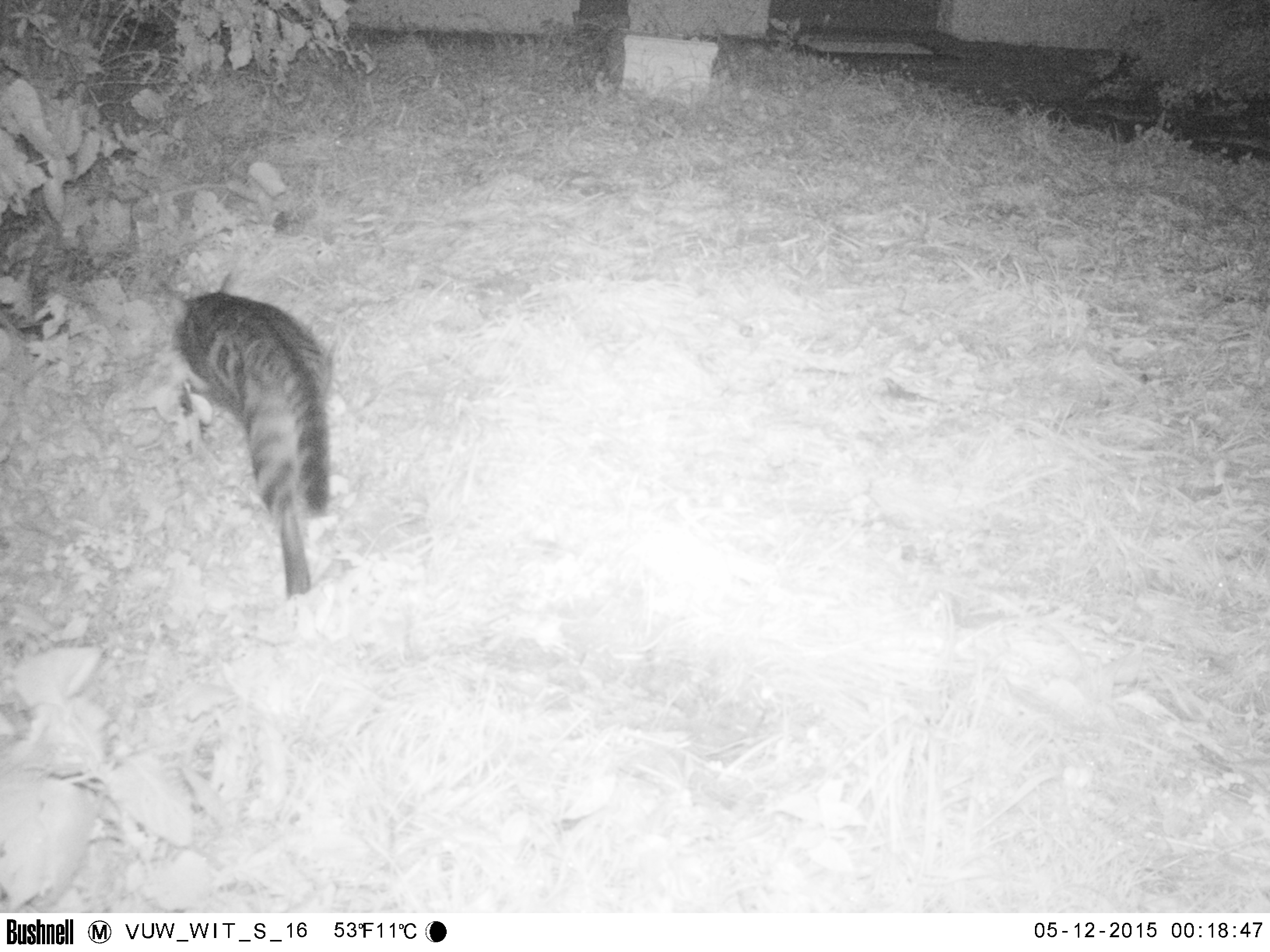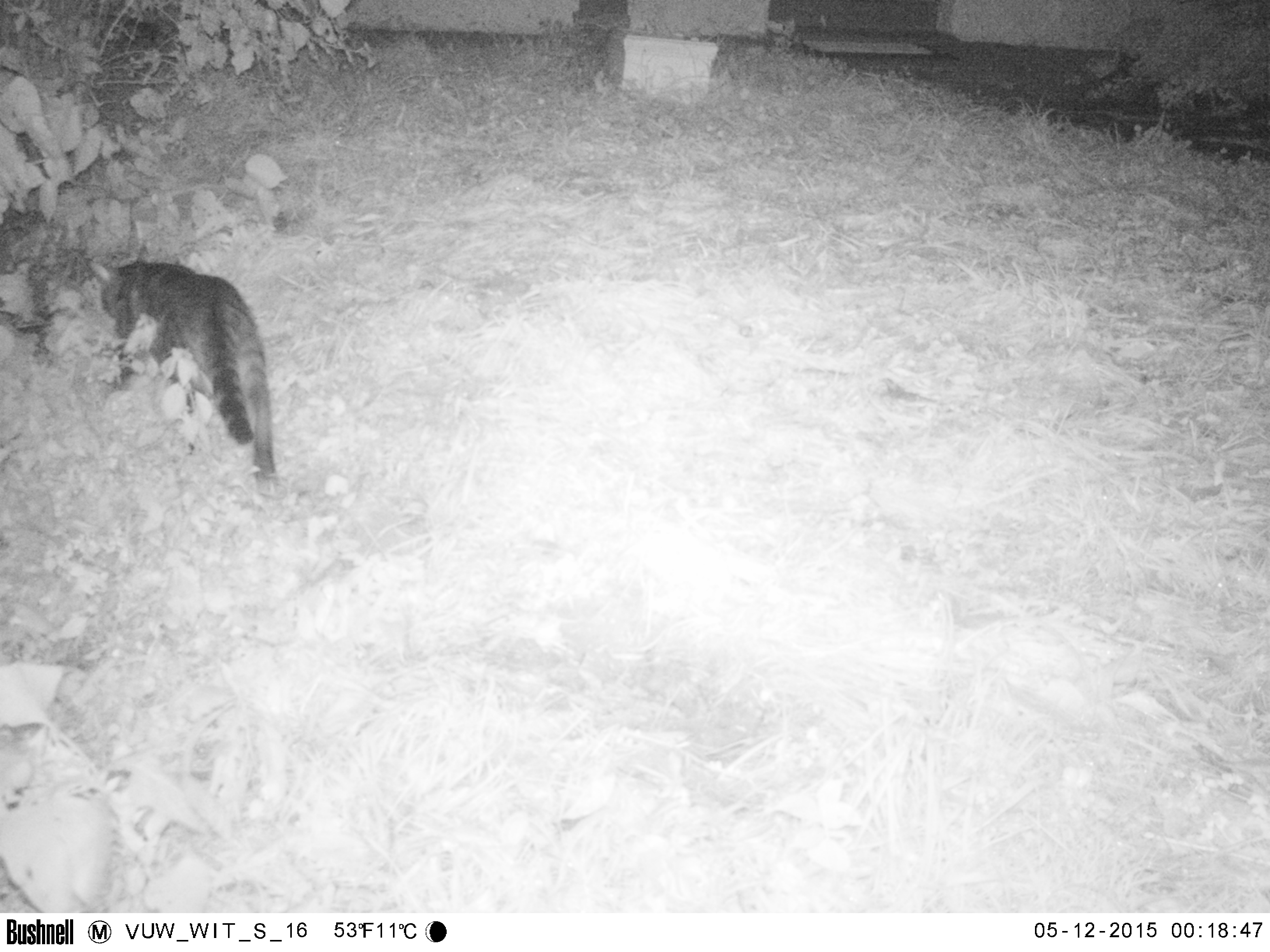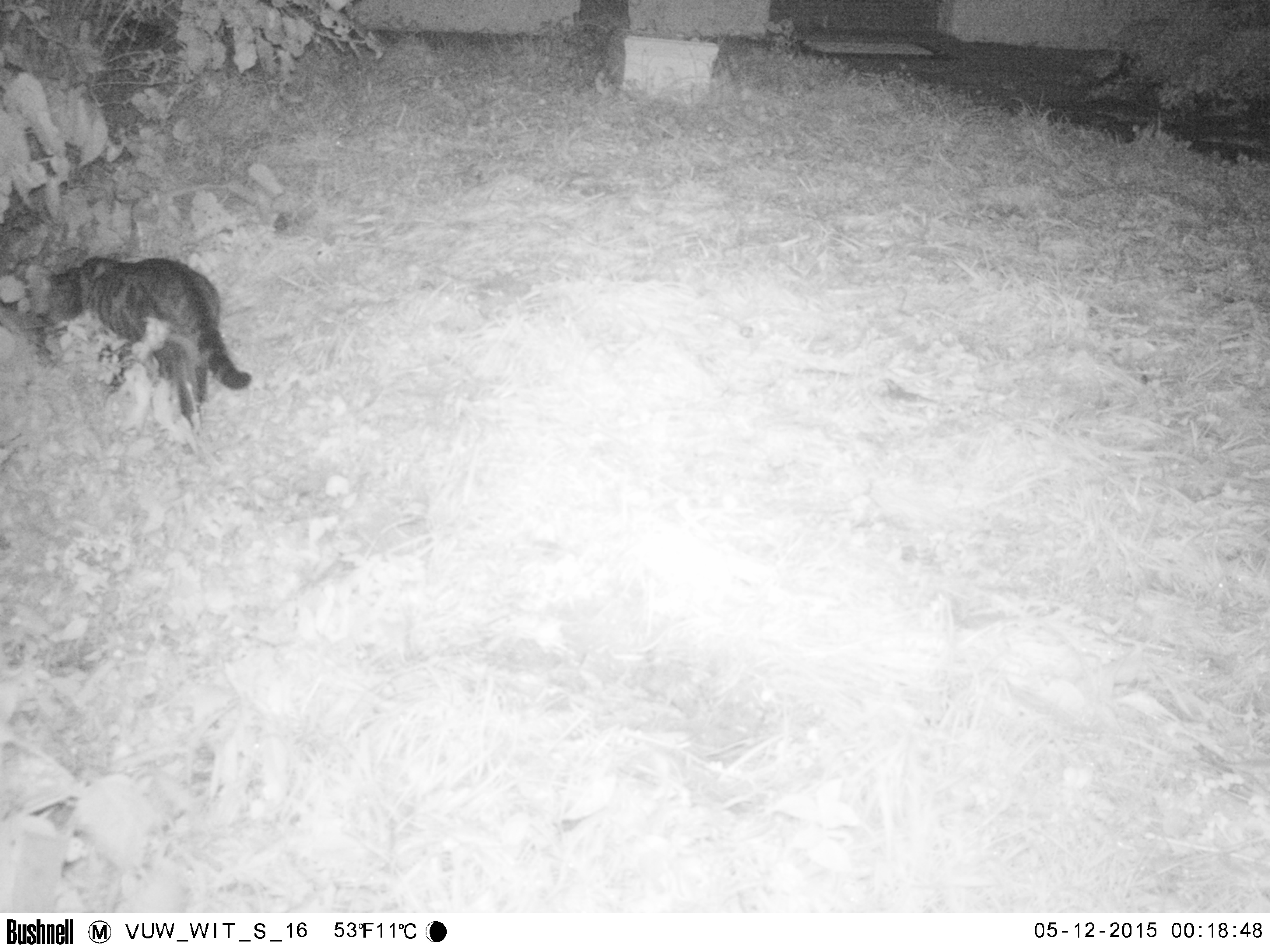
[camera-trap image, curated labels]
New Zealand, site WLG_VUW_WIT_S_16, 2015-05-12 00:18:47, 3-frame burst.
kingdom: Animalia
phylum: Chordata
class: Mammalia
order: Carnivora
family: Felidae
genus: Felis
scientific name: Felis catus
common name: domestic cat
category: cat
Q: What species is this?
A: Cat (domestic cat) (Felis catus).